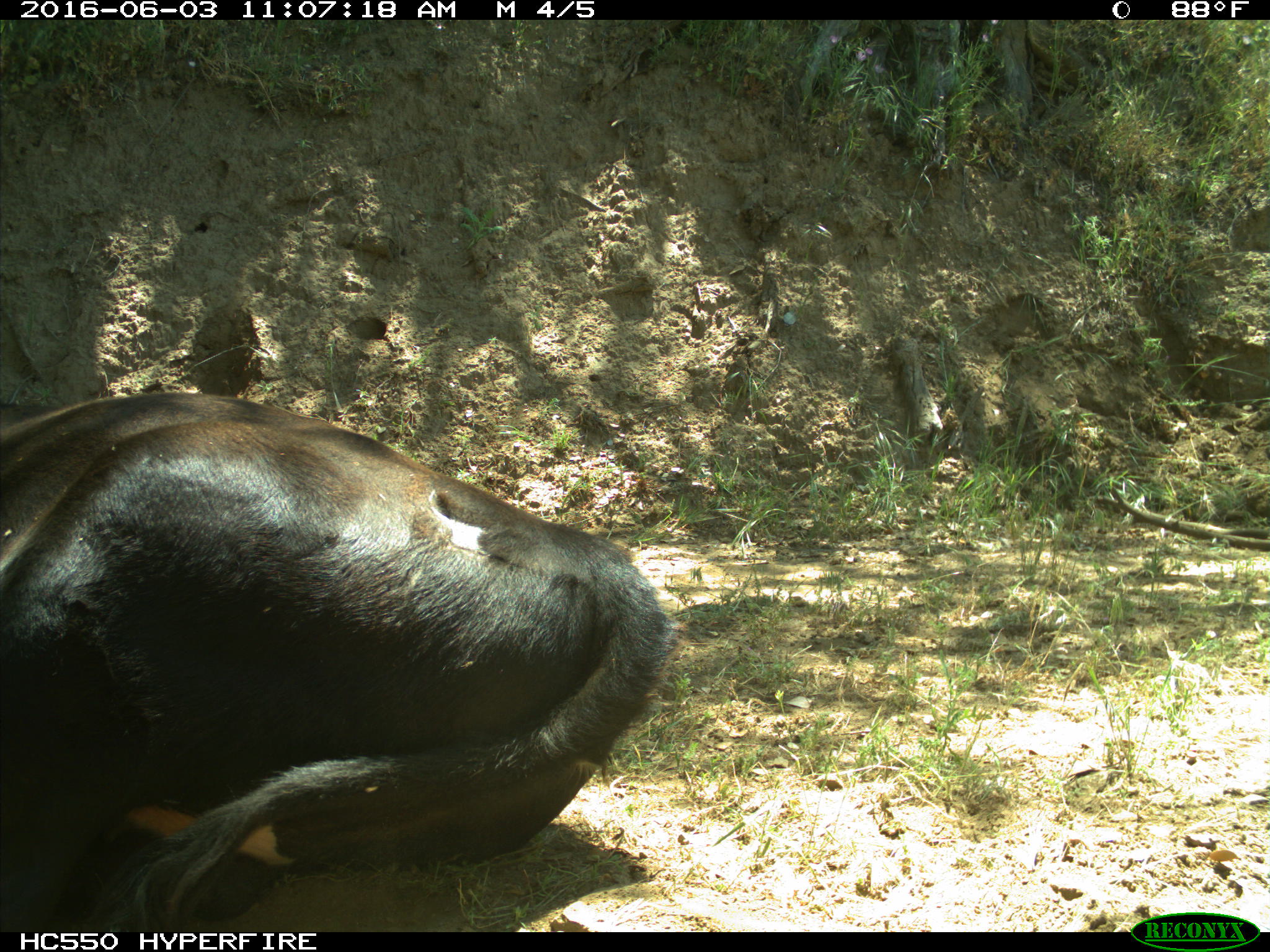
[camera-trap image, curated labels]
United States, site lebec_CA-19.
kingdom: Animalia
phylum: Chordata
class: Mammalia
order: Artiodactyla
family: Bovidae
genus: Bos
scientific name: Bos taurus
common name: domestic cow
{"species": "Bos taurus (domestic cow)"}